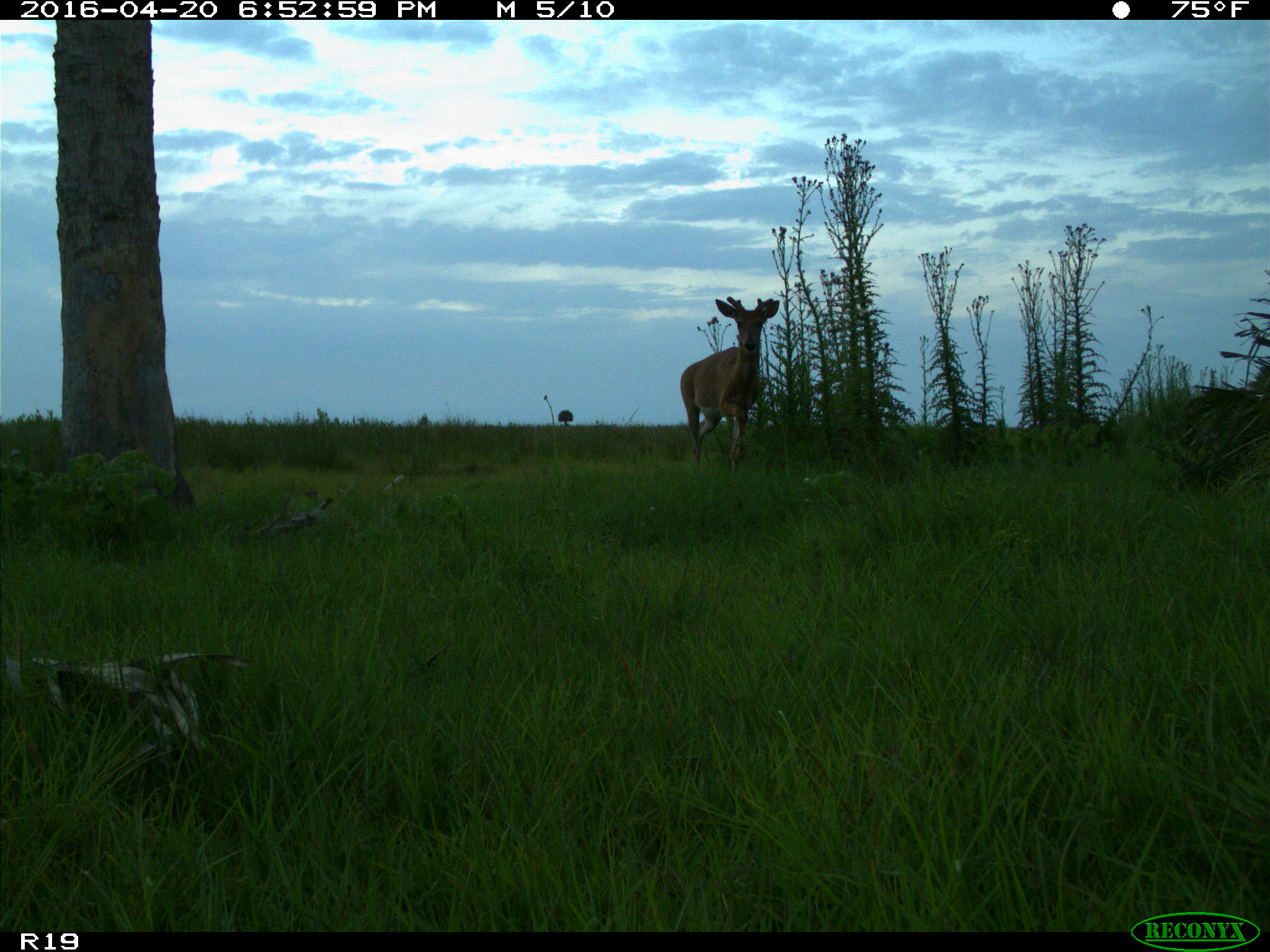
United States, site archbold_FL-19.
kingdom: Animalia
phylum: Chordata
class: Mammalia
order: Artiodactyla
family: Cervidae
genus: Odocoileus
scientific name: Odocoileus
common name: deer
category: unidentified deer